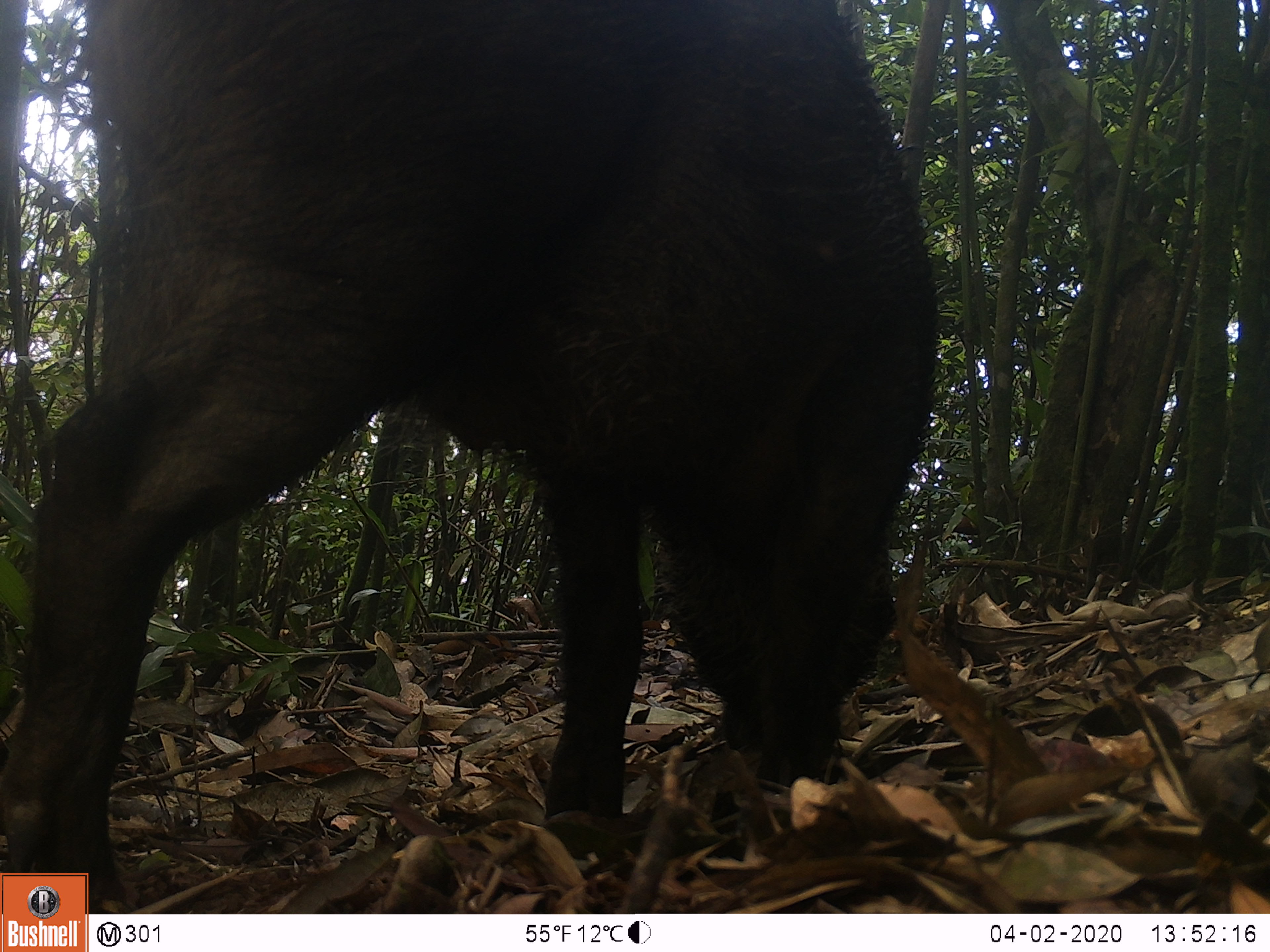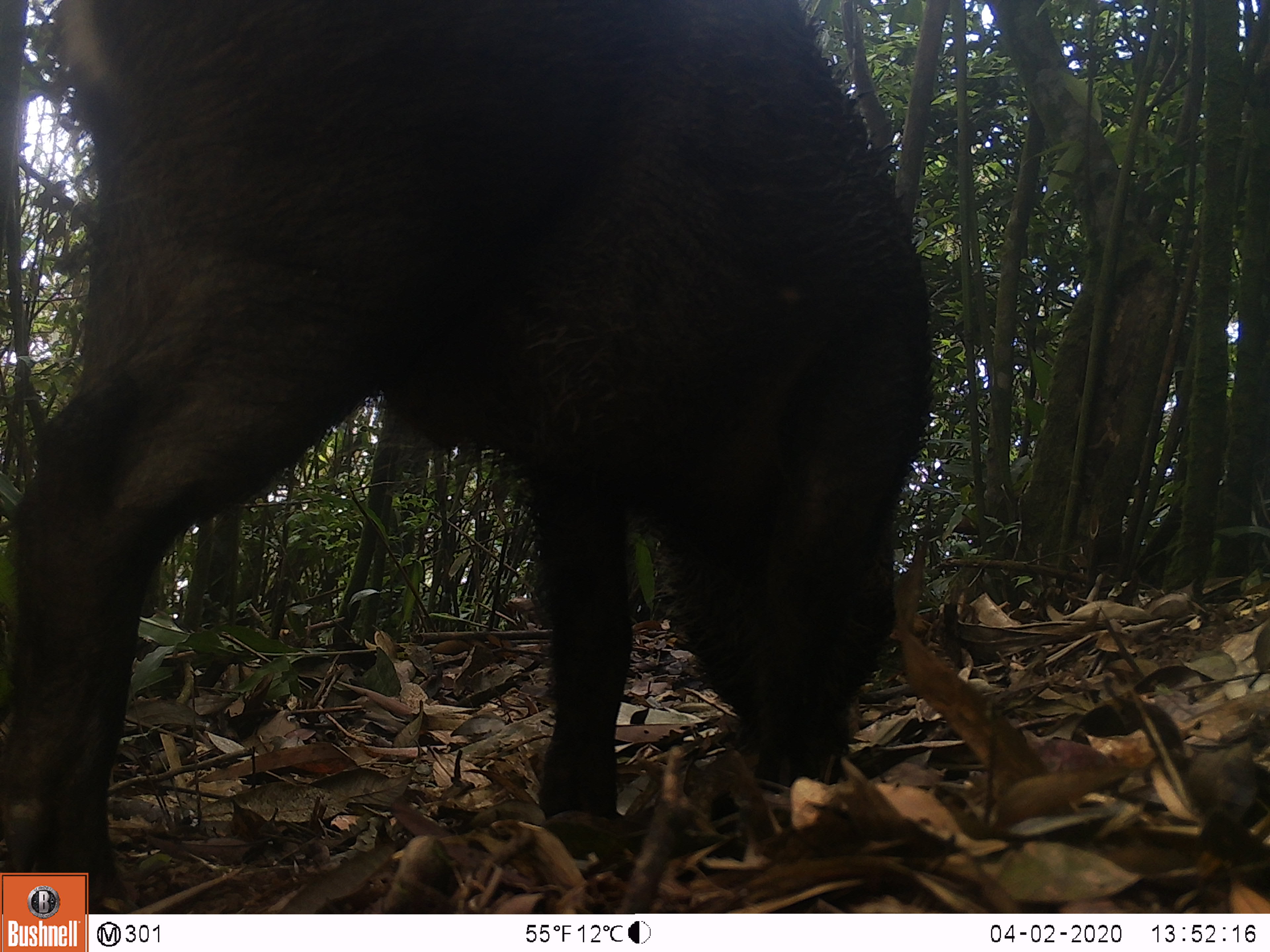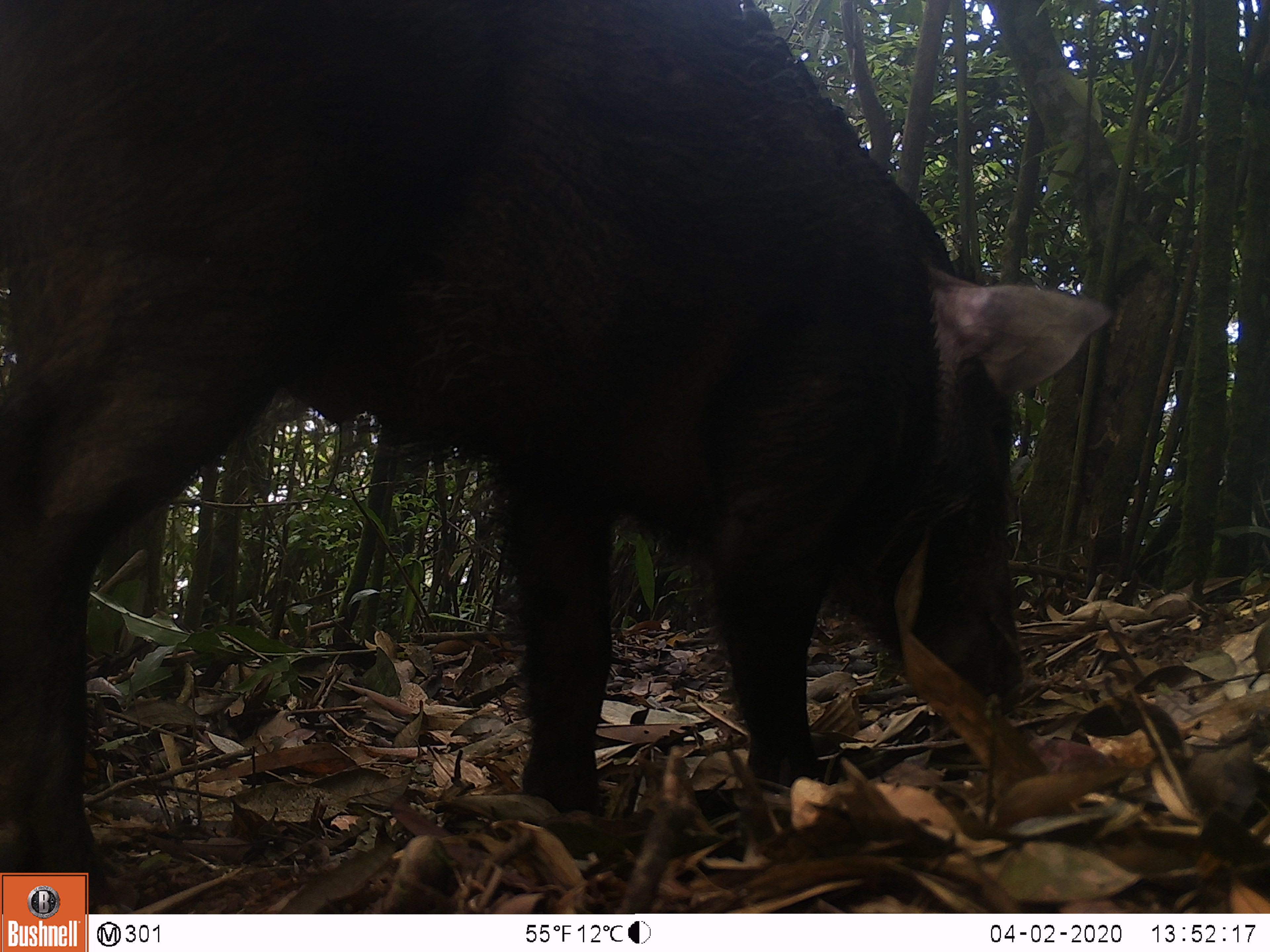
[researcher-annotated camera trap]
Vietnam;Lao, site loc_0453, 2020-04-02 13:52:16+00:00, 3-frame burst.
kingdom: Animalia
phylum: Chordata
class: Mammalia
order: Artiodactyla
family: Suidae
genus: Sus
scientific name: Sus scrofa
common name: eurasian wild pig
Eurasian wild pig (Sus scrofa). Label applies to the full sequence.